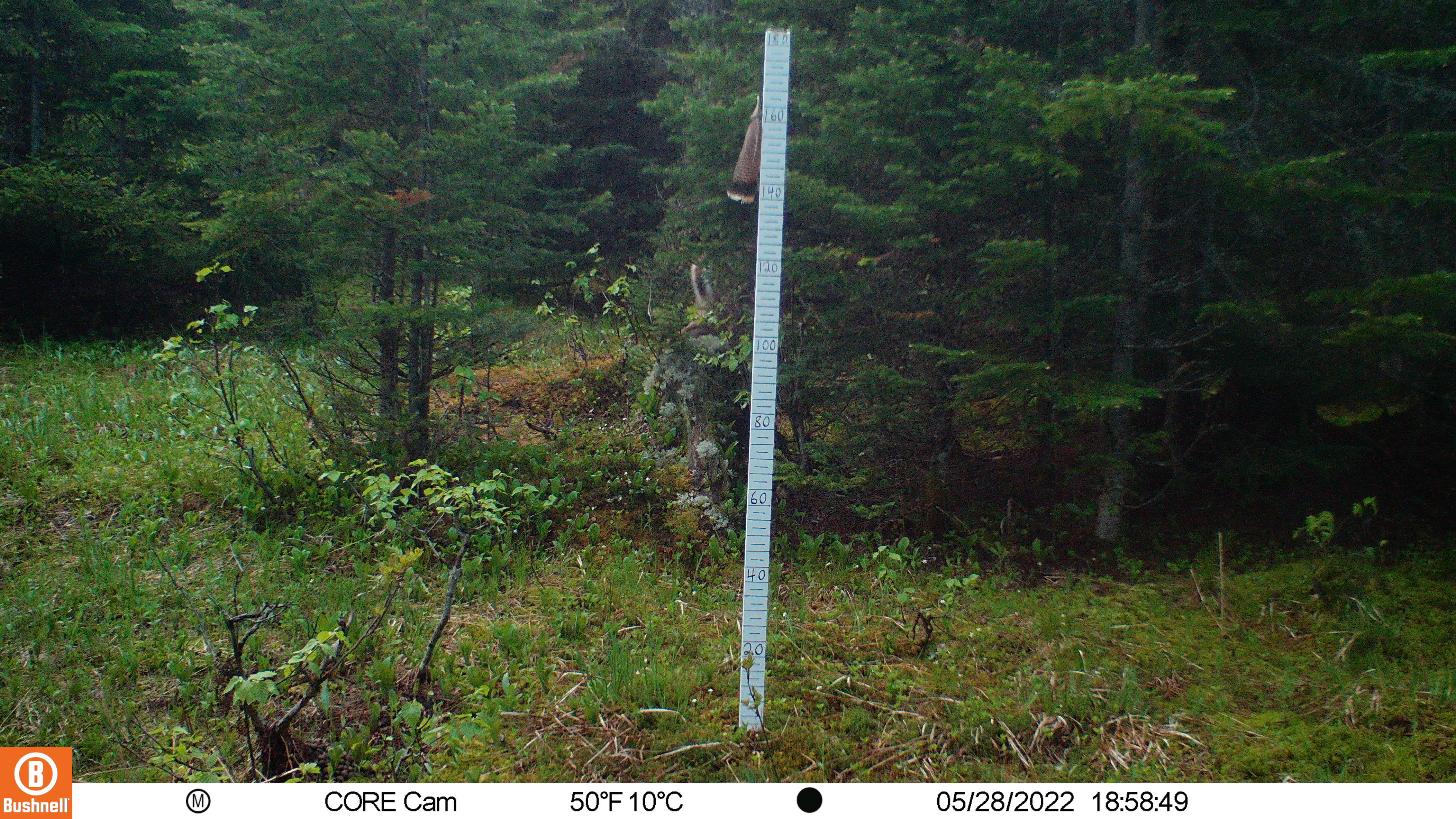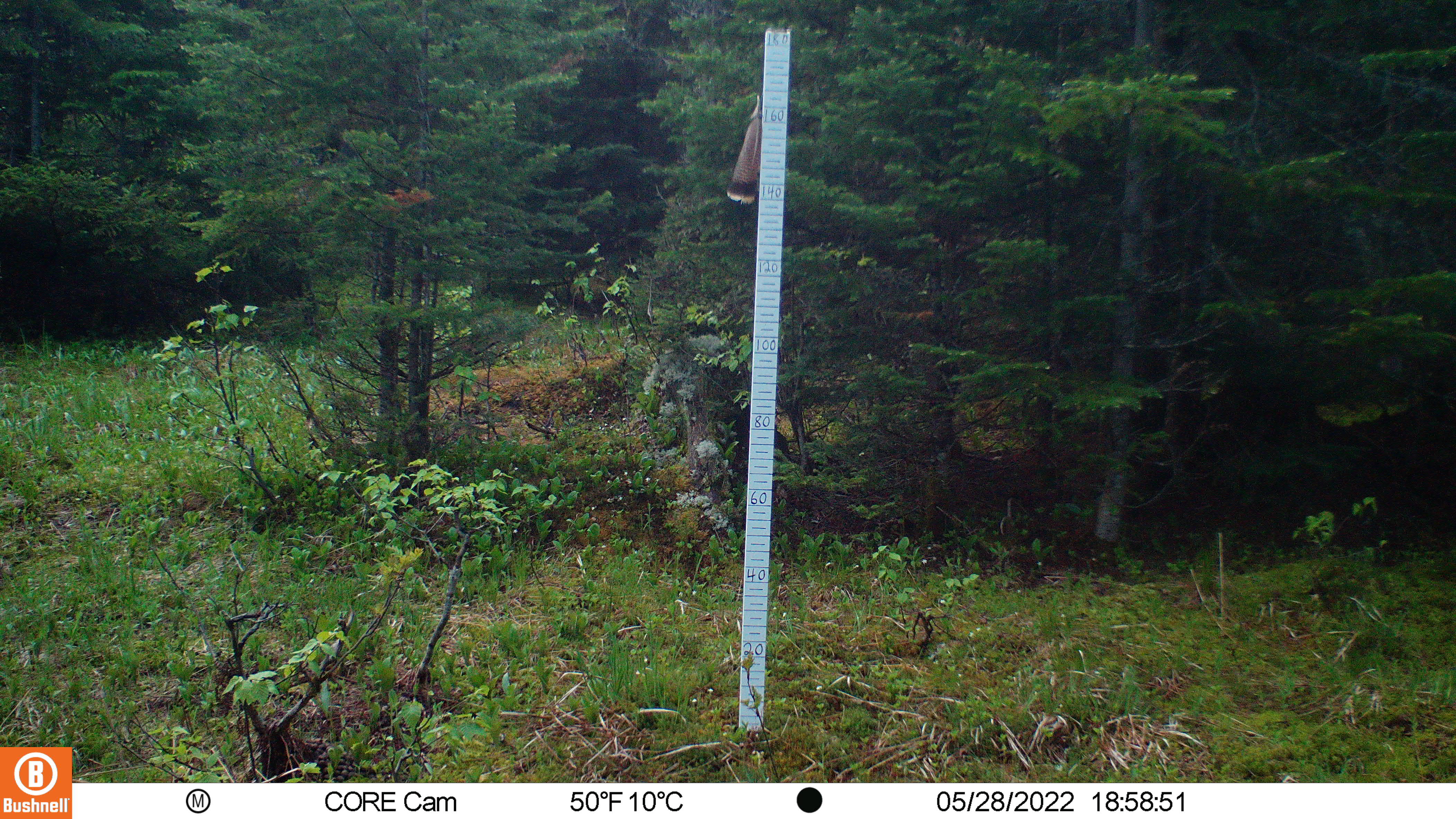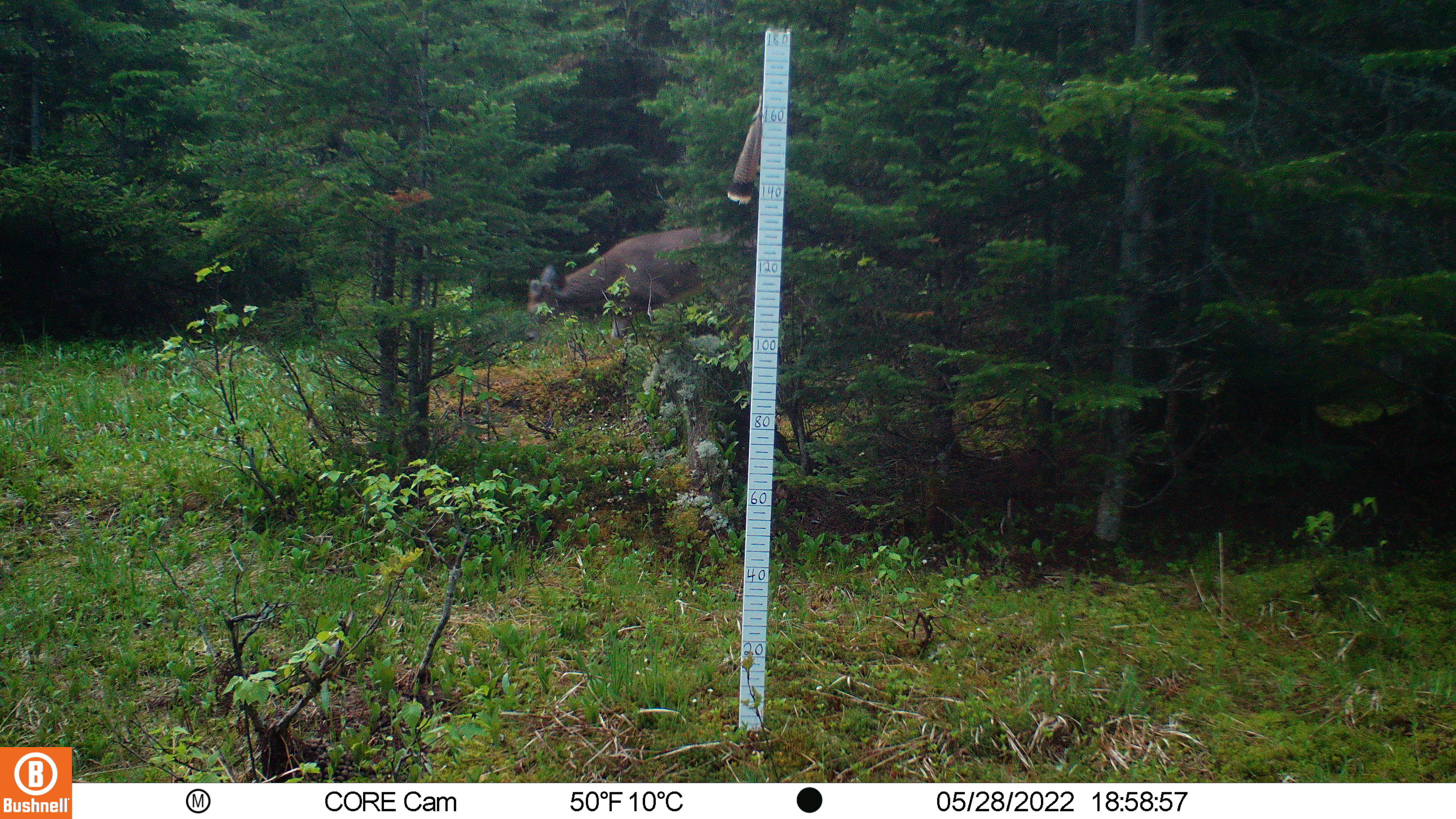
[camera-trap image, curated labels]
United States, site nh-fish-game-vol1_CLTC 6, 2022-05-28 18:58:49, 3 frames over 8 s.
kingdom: Animalia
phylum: Chordata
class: Mammalia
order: Artiodactyla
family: Cervidae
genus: Odocoileus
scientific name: Odocoileus virginianus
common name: white-tailed deer